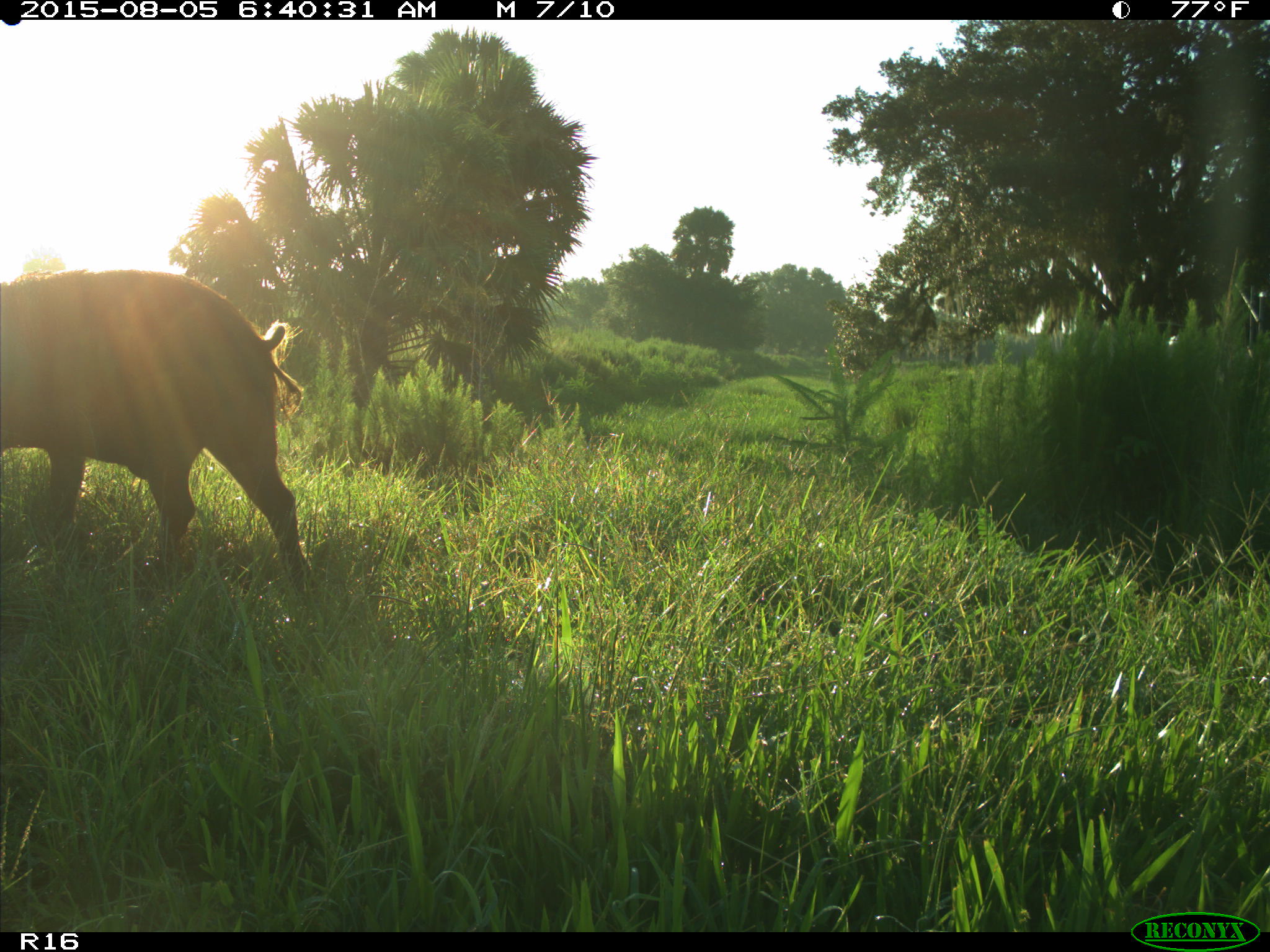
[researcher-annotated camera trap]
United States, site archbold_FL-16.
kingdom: Animalia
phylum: Chordata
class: Mammalia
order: Artiodactyla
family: Suidae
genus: Sus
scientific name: Sus scrofa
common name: wild boar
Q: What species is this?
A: Sus scrofa (wild boar).